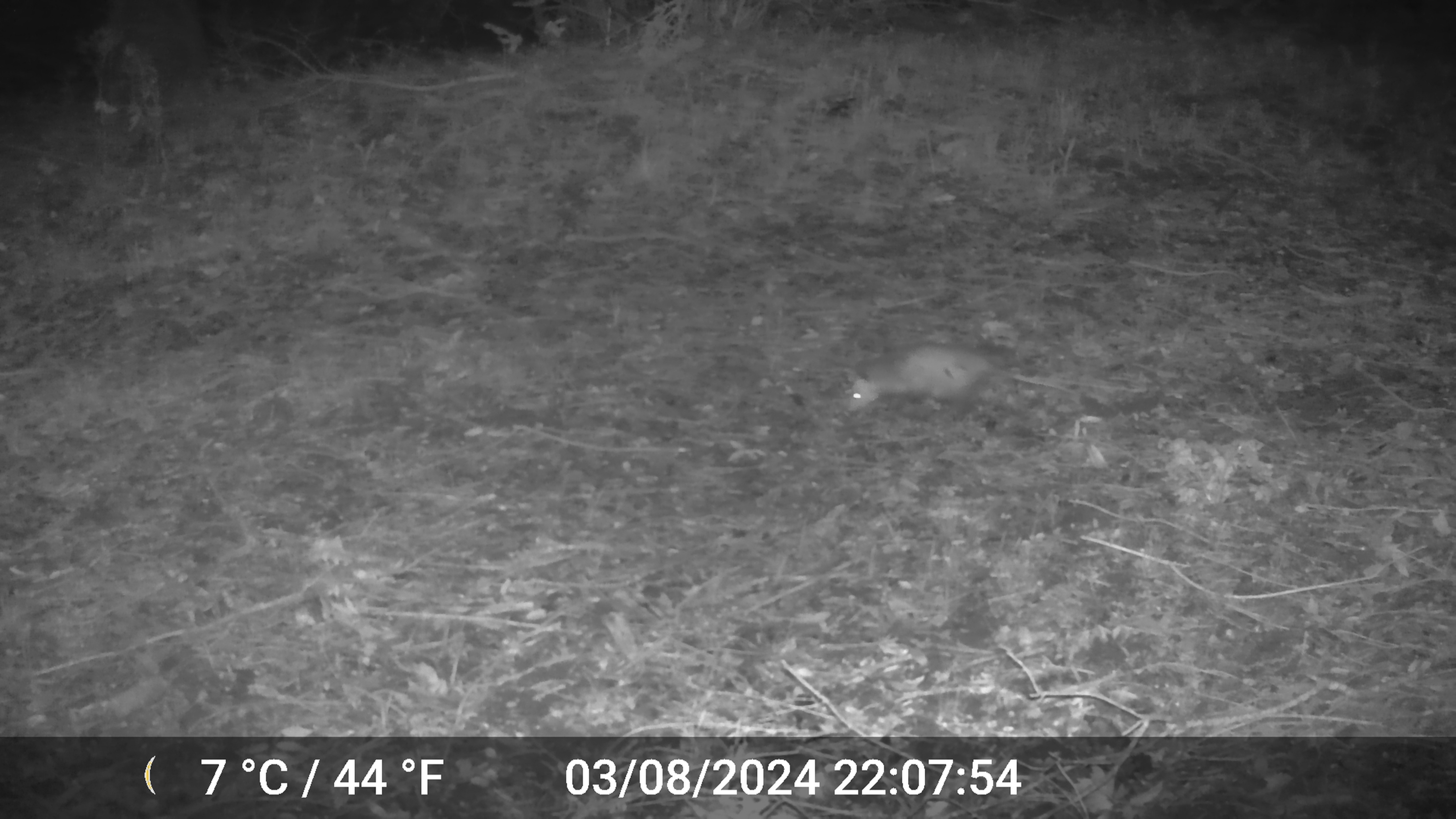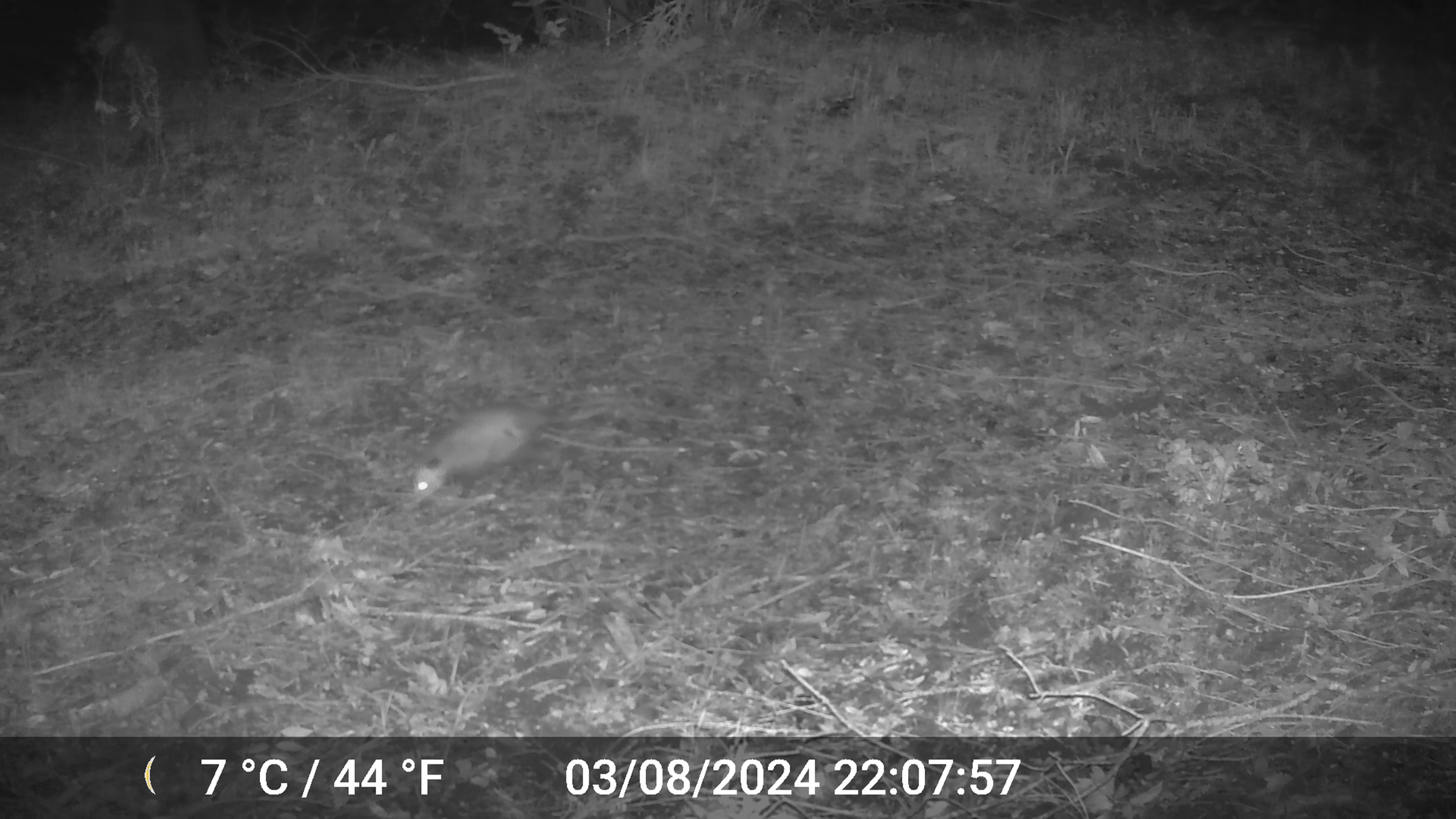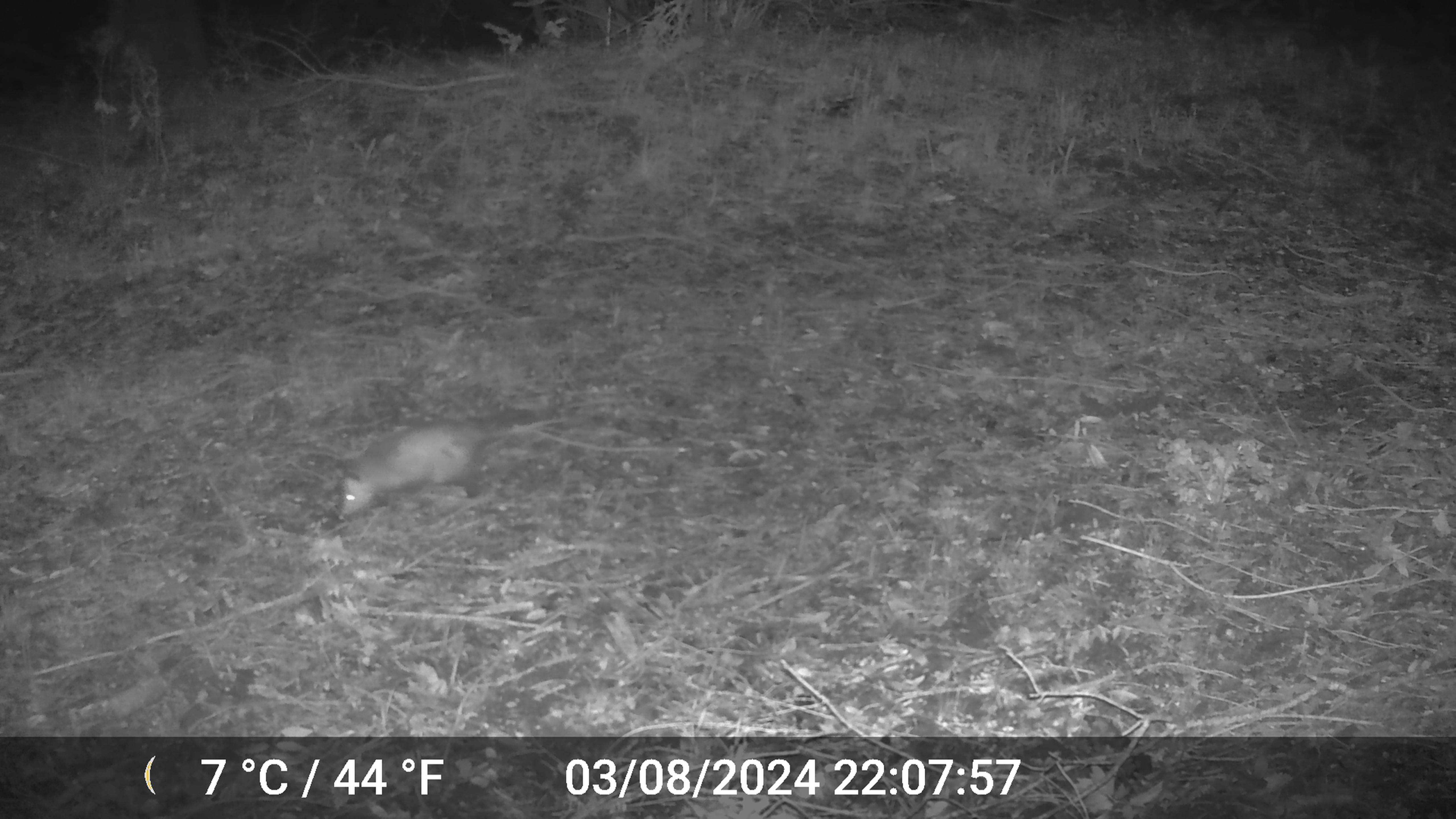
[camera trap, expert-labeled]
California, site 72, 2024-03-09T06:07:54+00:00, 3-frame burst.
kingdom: Animalia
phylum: Chordata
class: Mammalia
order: Didelphimorphia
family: Didelphidae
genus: Didelphis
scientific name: Didelphis virginiana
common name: virginia opossum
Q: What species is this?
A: Virginia opossum (Didelphis virginiana).